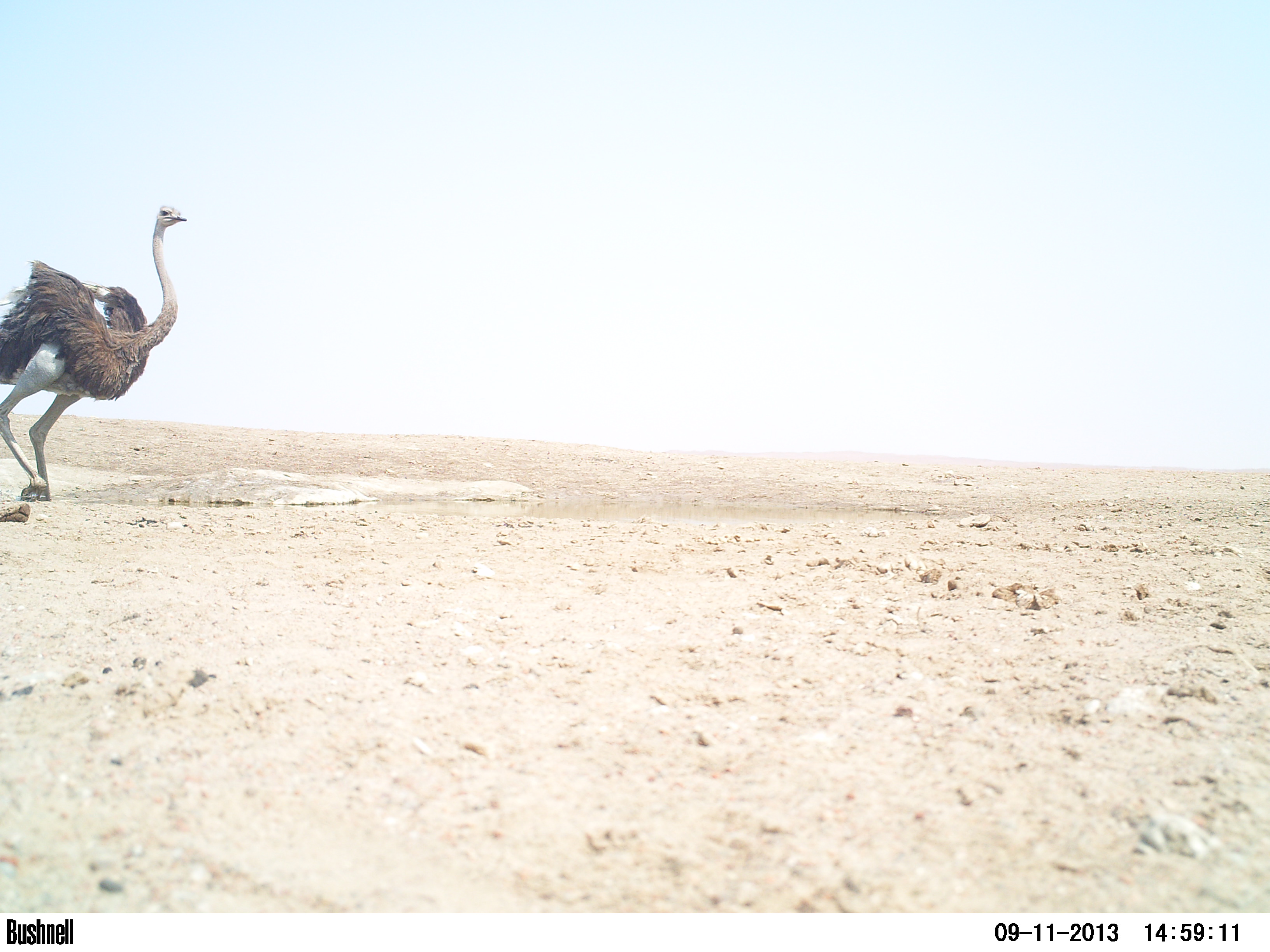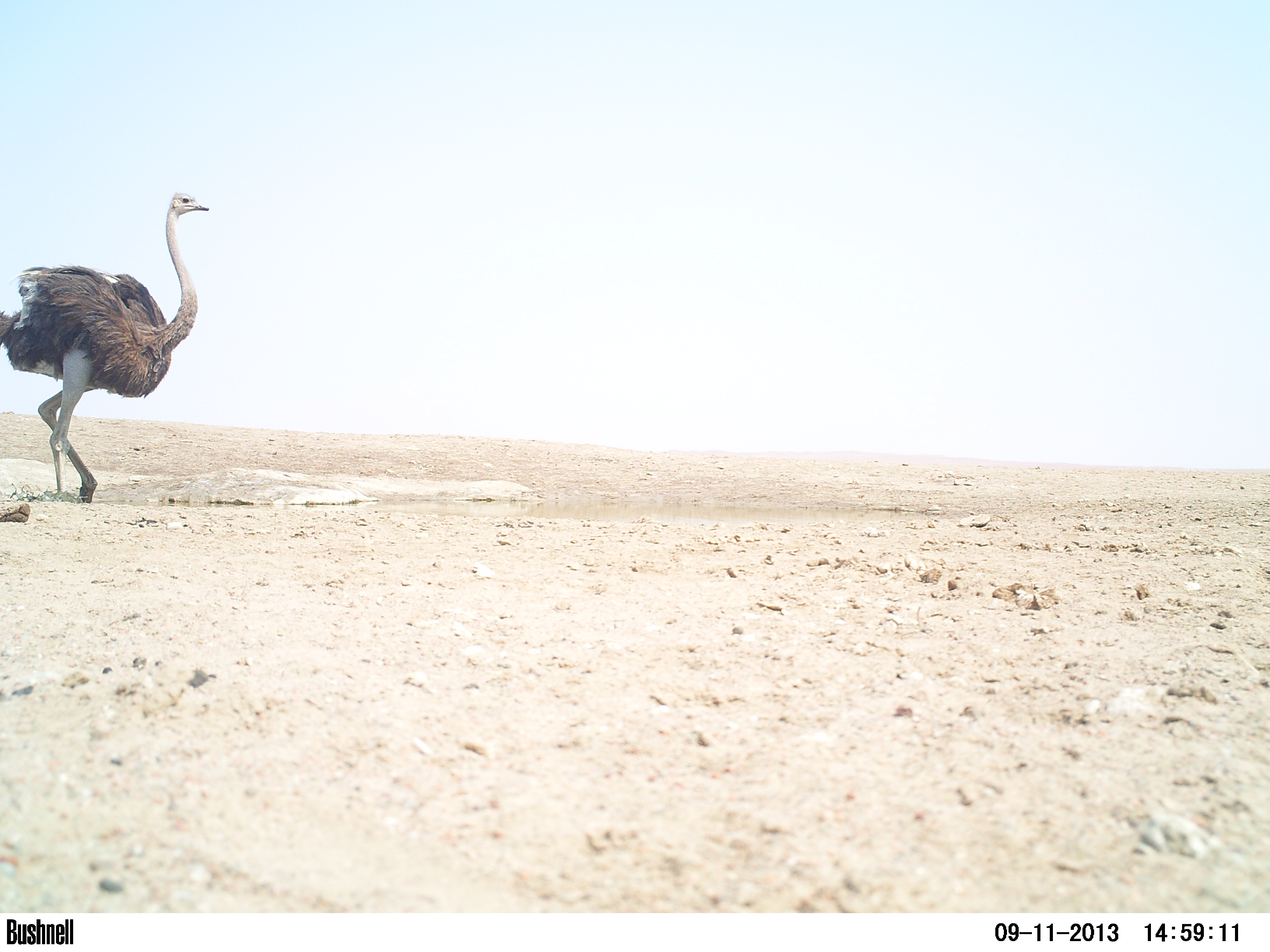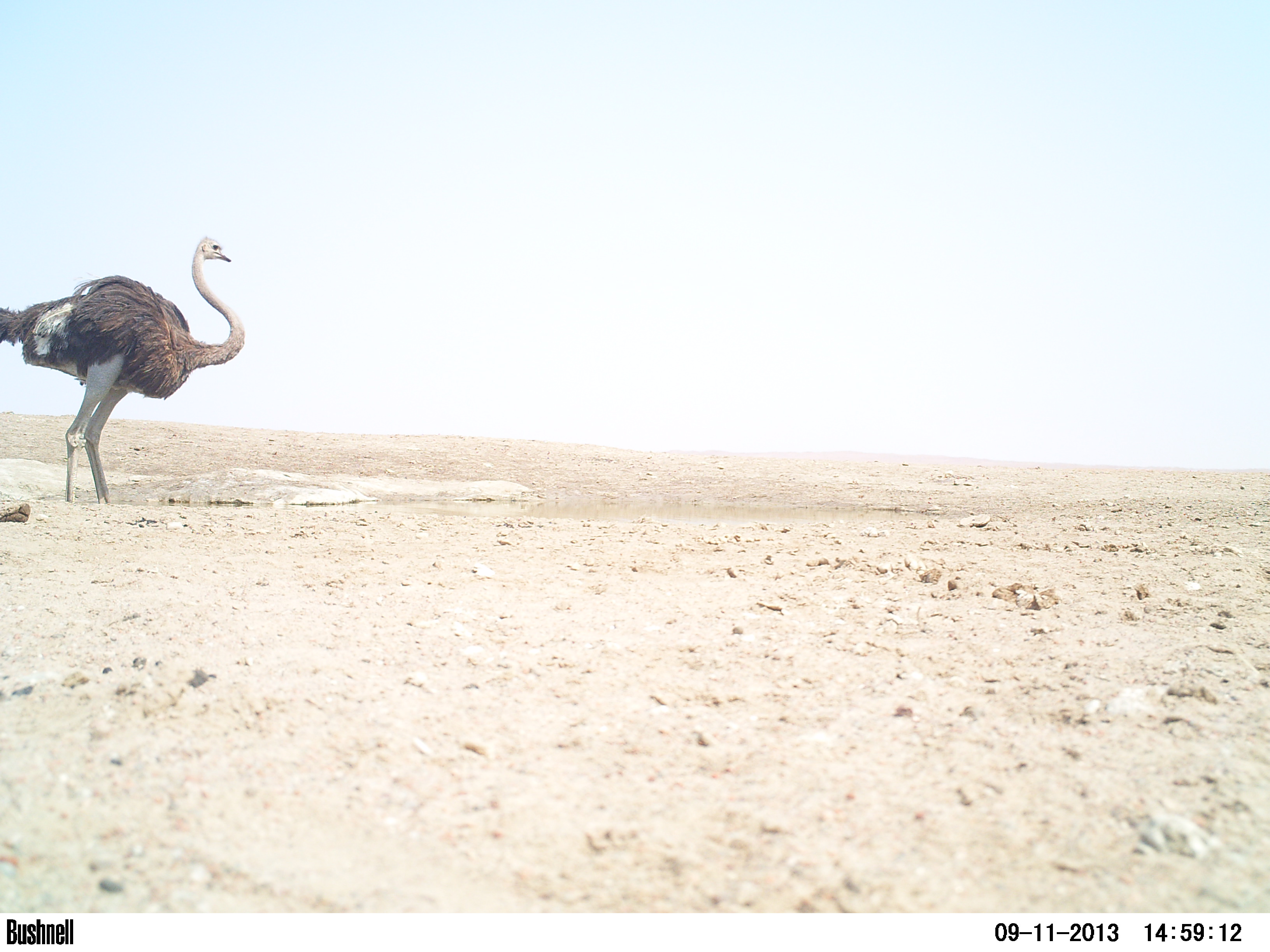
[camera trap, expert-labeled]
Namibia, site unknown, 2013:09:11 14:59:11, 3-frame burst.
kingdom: Animalia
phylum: Chordata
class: Aves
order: Struthioniformes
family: Struthionidae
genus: Struthio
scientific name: Struthio camelus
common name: common ostrich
Struthio camelus (common ostrich).